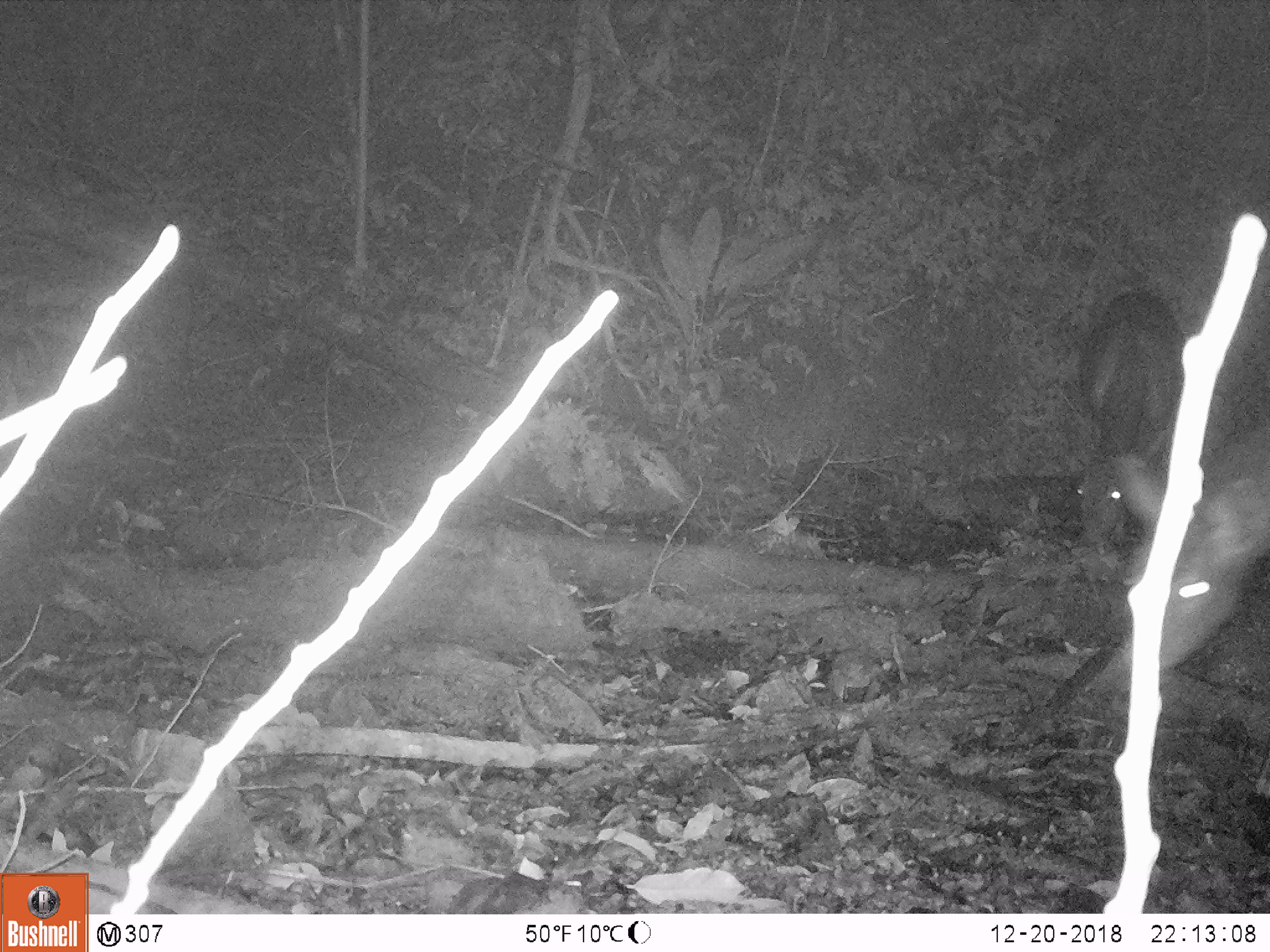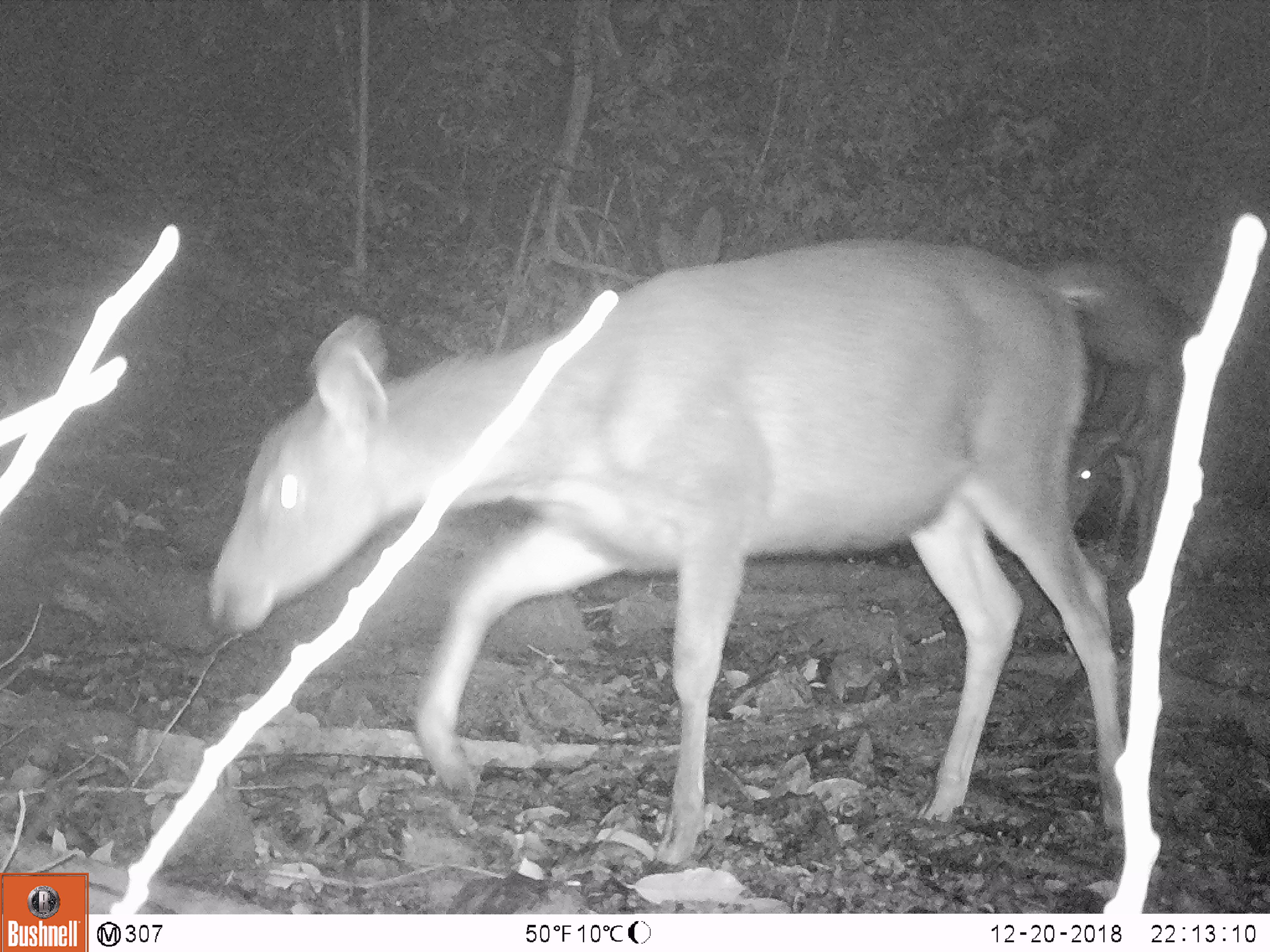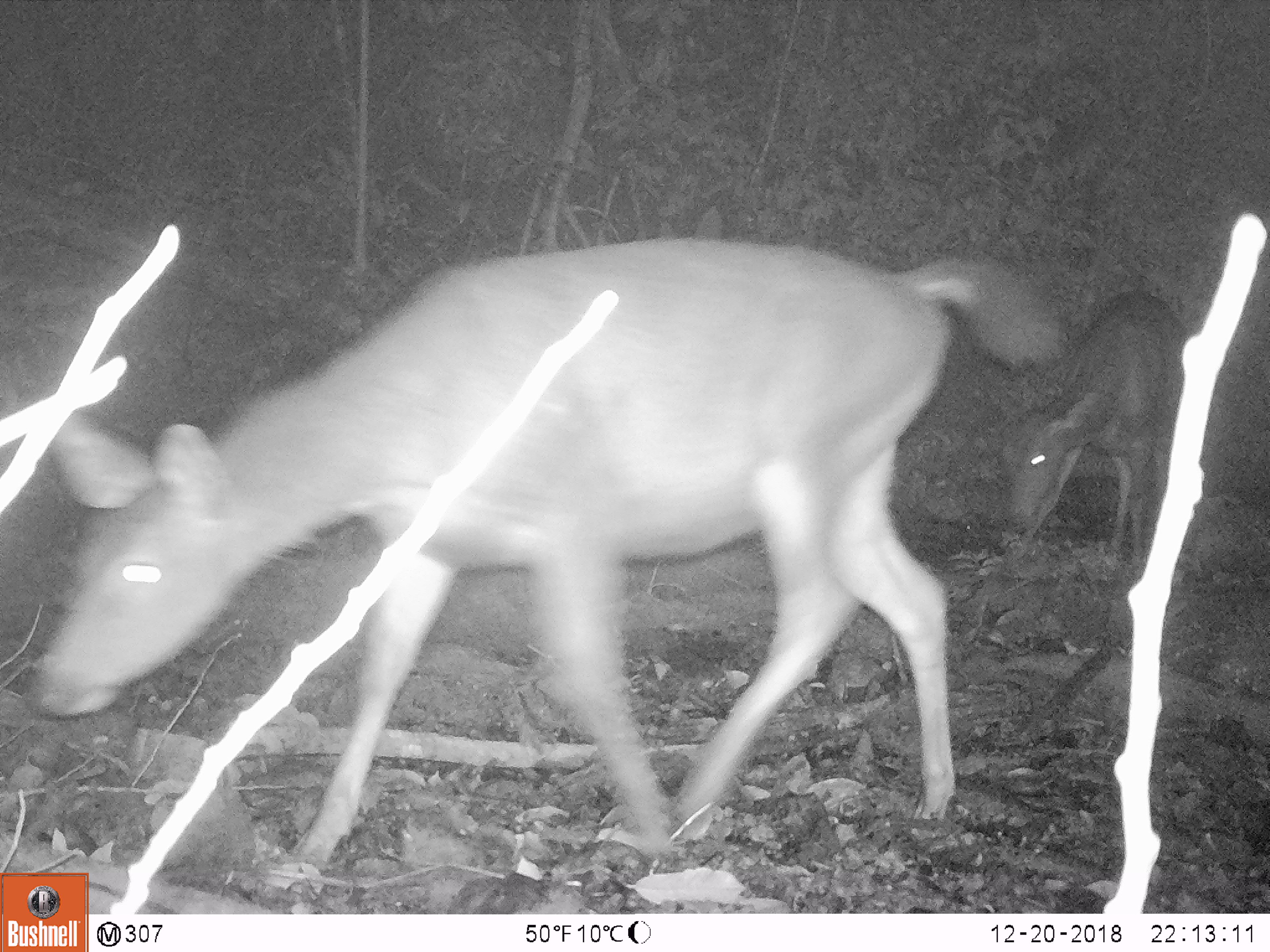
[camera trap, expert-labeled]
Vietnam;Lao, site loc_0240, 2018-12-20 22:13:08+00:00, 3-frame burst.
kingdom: Animalia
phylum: Chordata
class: Mammalia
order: Artiodactyla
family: Cervidae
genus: Rusa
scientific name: Rusa unicolor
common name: sambar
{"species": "sambar (Rusa unicolor)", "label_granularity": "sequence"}